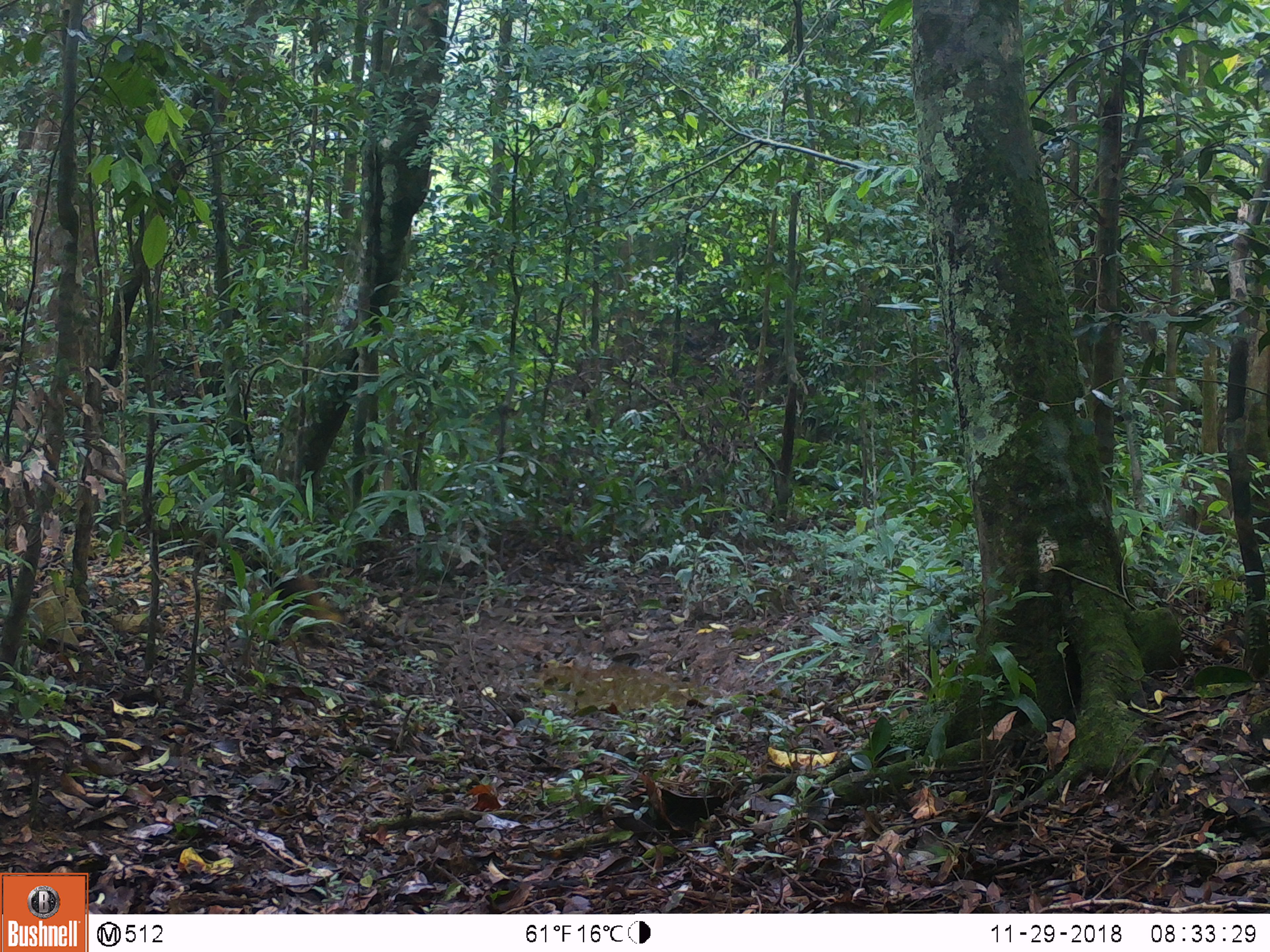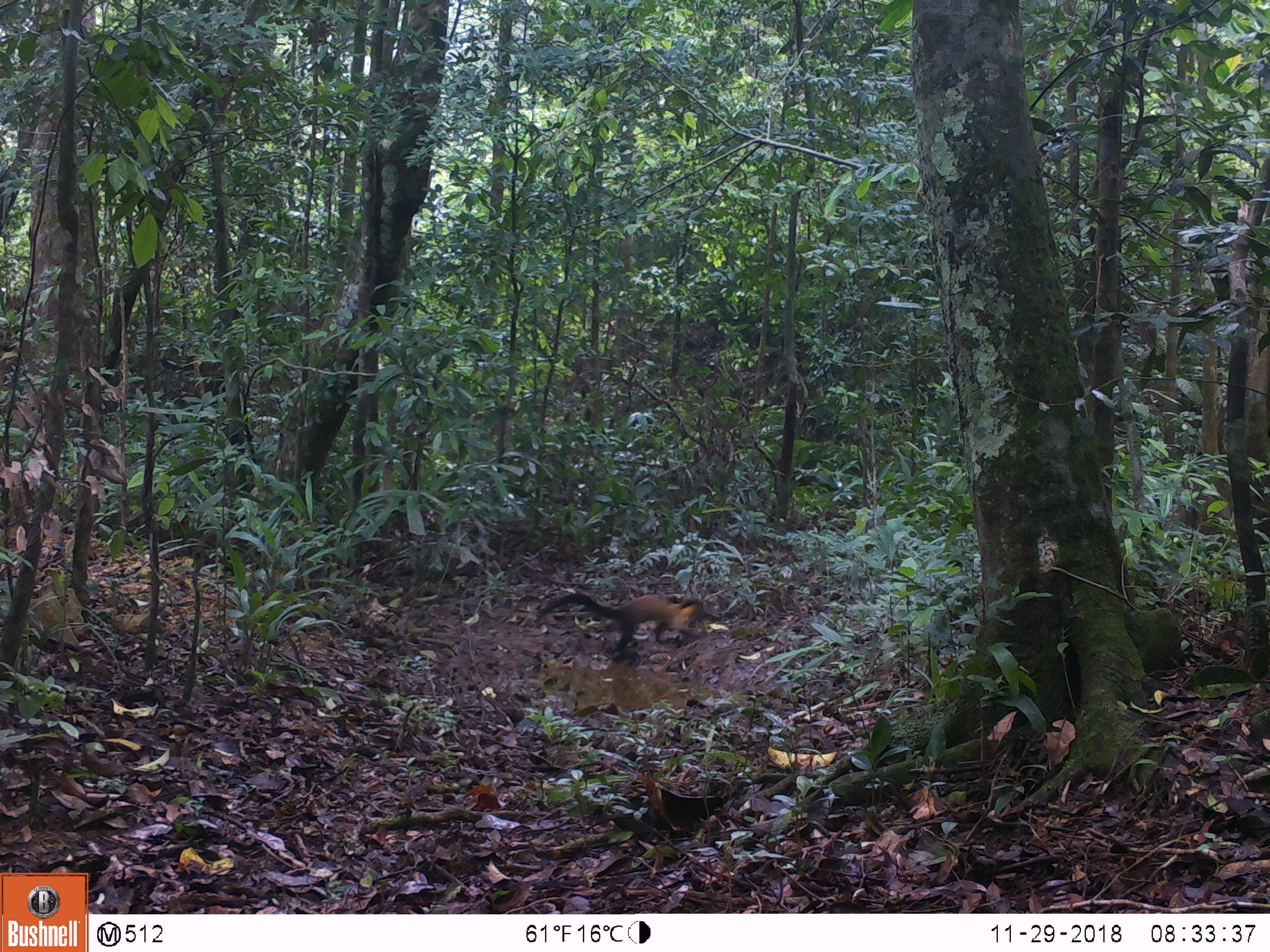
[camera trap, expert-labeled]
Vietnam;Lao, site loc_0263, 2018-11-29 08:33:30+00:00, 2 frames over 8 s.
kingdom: Animalia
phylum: Chordata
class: Mammalia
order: Carnivora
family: Mustelidae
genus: Martes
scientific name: Martes flavigula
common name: yellow-throated marten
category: yellow throated marten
Yellow throated marten (yellow-throated marten) (Martes flavigula). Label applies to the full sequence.